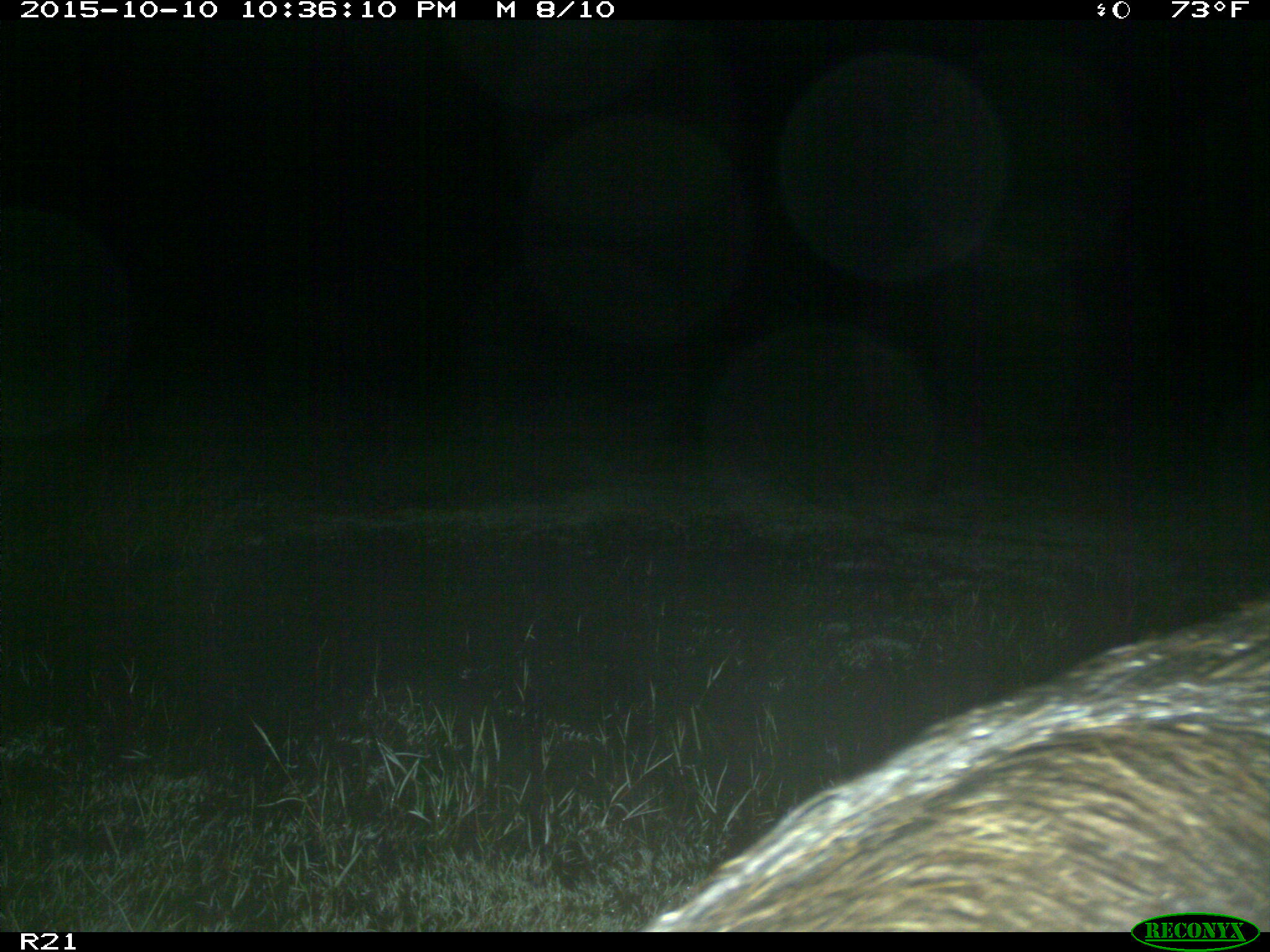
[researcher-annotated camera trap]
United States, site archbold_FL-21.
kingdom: Animalia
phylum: Chordata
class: Mammalia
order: Artiodactyla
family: Suidae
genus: Sus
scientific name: Sus scrofa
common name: wild boar